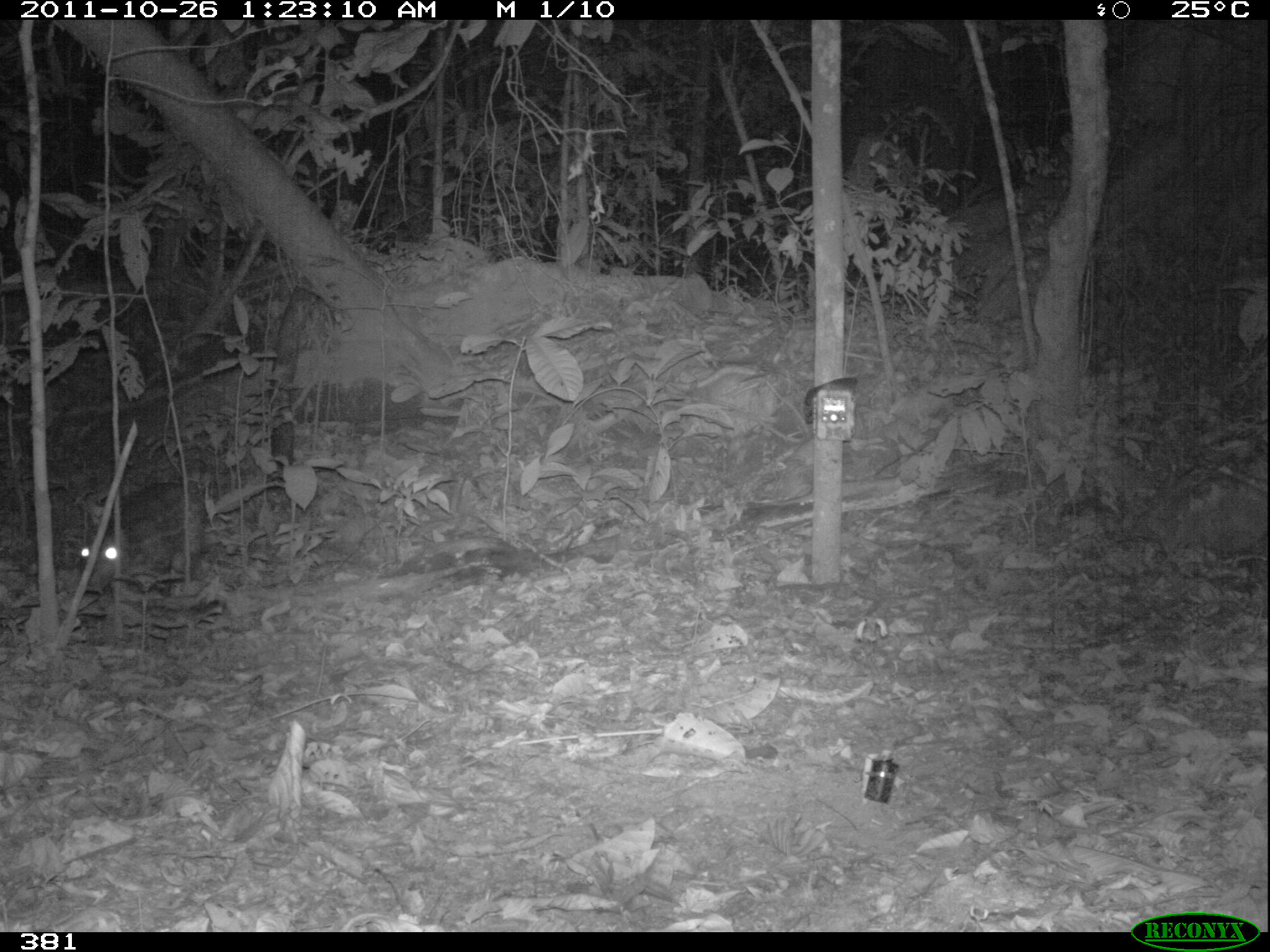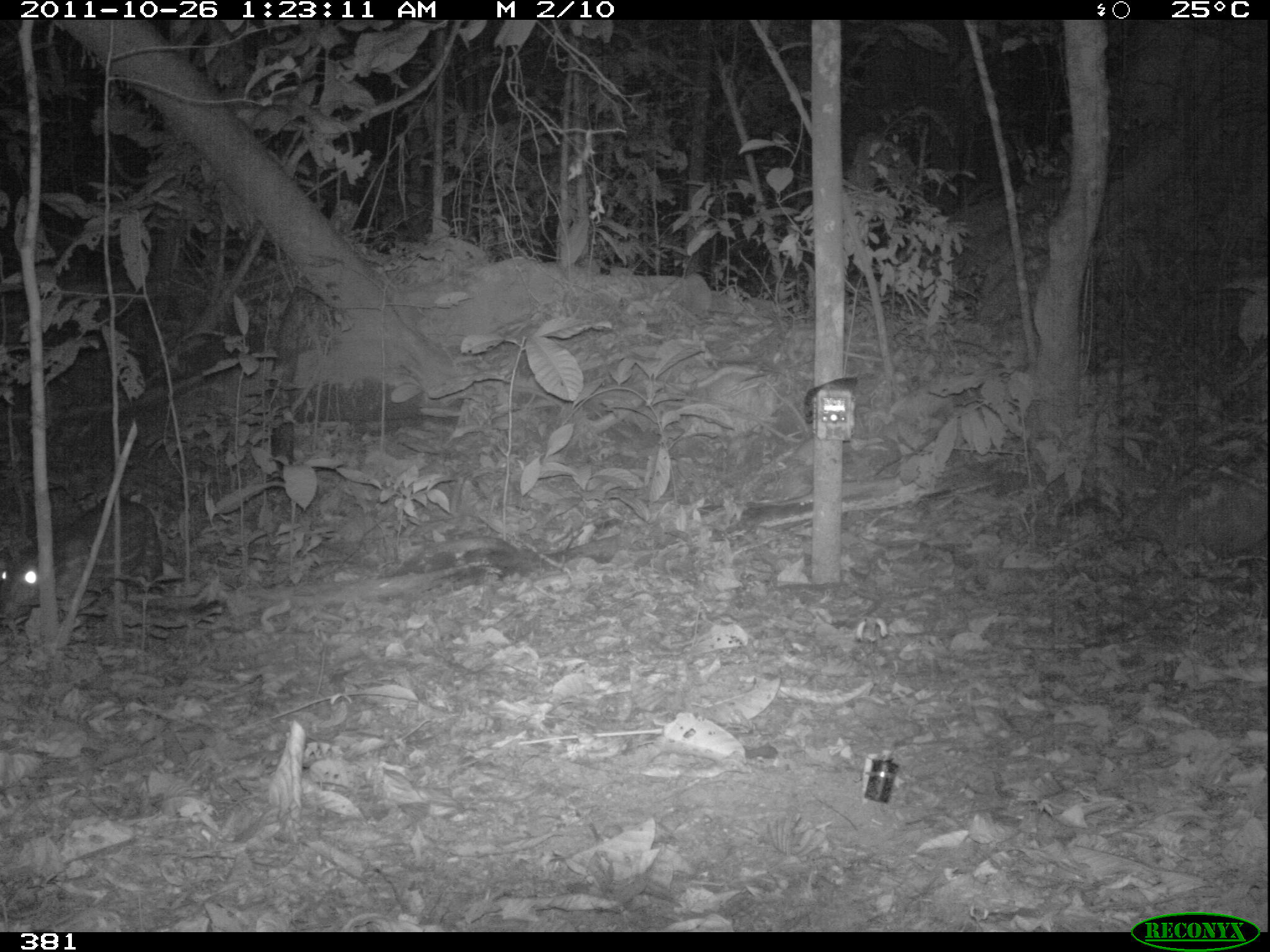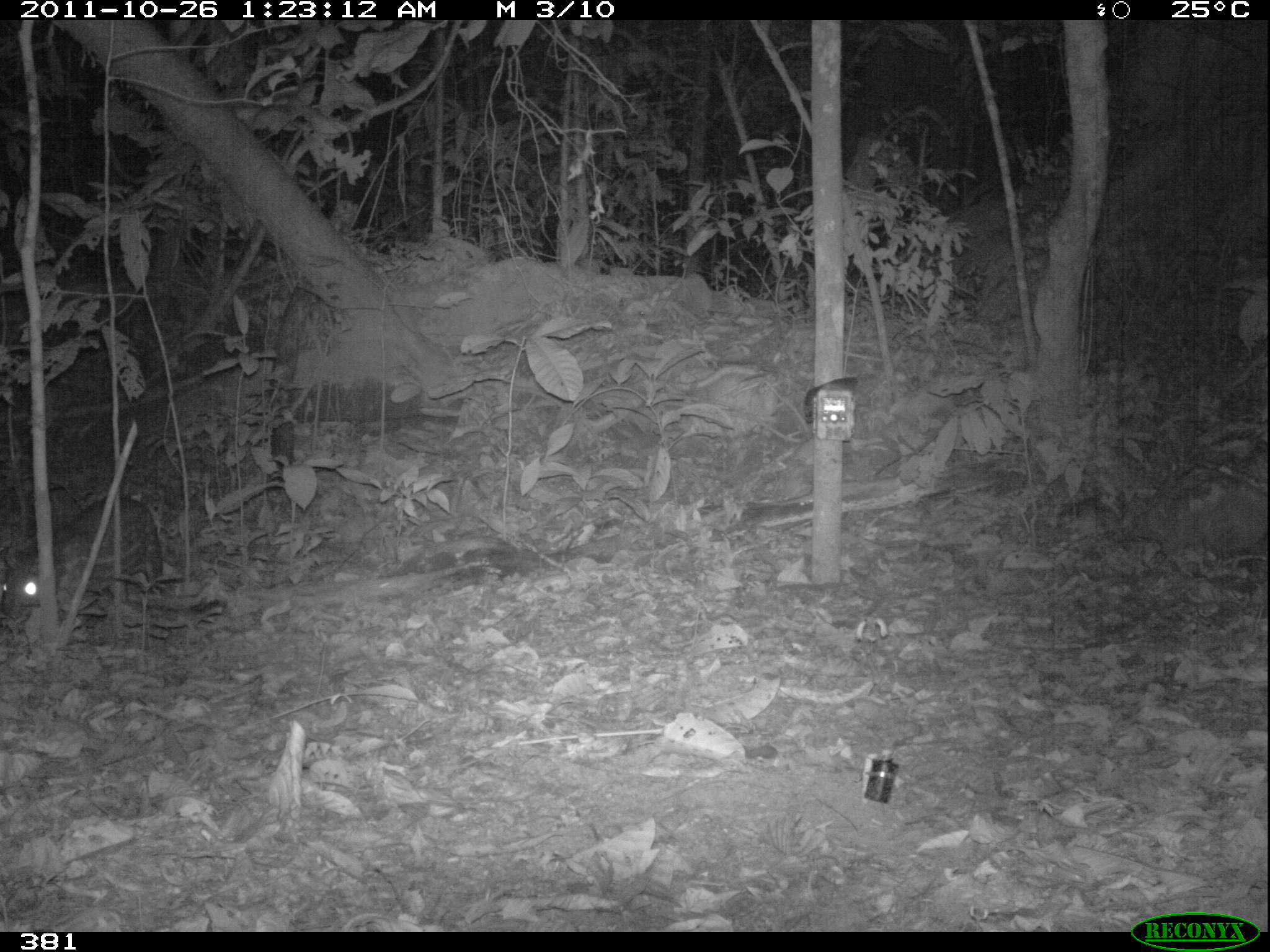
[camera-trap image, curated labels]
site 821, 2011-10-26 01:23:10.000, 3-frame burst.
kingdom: Animalia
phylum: Chordata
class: Mammalia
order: Rodentia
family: Cuniculidae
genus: Cuniculus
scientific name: Cuniculus paca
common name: spotted paca